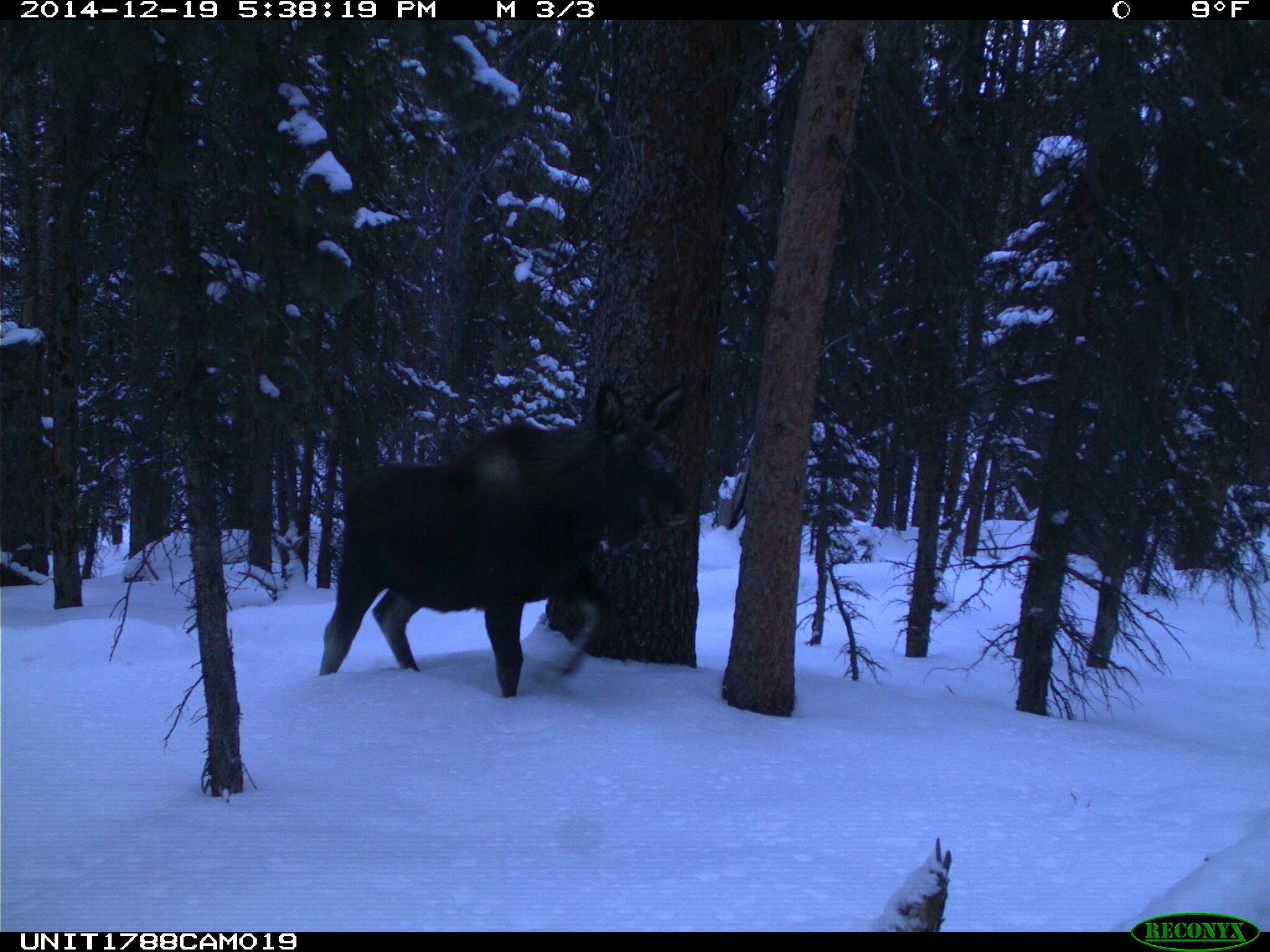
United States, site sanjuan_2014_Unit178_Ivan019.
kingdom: Animalia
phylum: Chordata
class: Mammalia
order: Artiodactyla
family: Cervidae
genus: Alces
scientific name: Alces alces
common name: moose